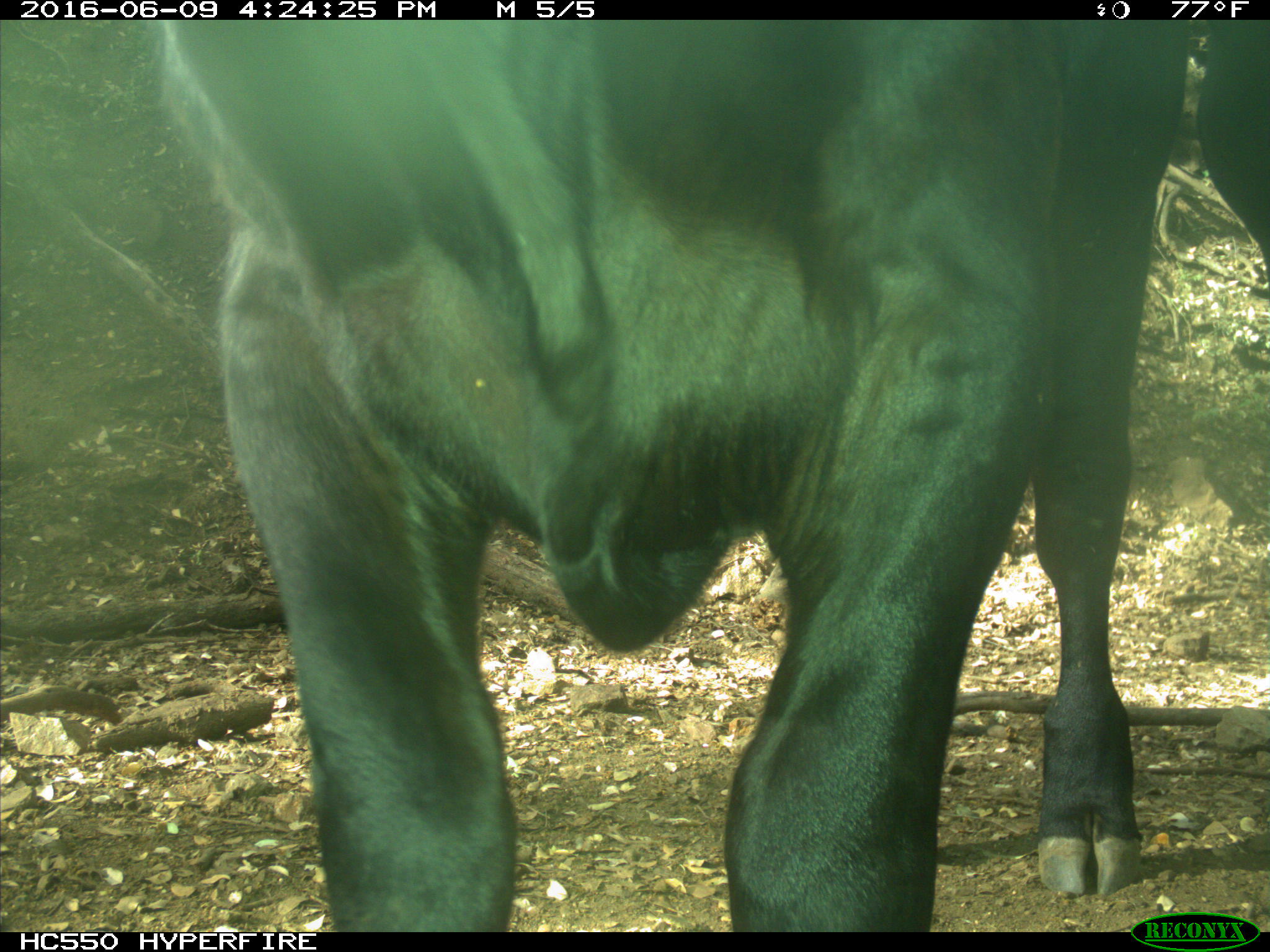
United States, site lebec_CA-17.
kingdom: Animalia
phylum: Chordata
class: Mammalia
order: Artiodactyla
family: Bovidae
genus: Bos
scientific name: Bos taurus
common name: domestic cow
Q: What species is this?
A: Bos taurus (domestic cow).